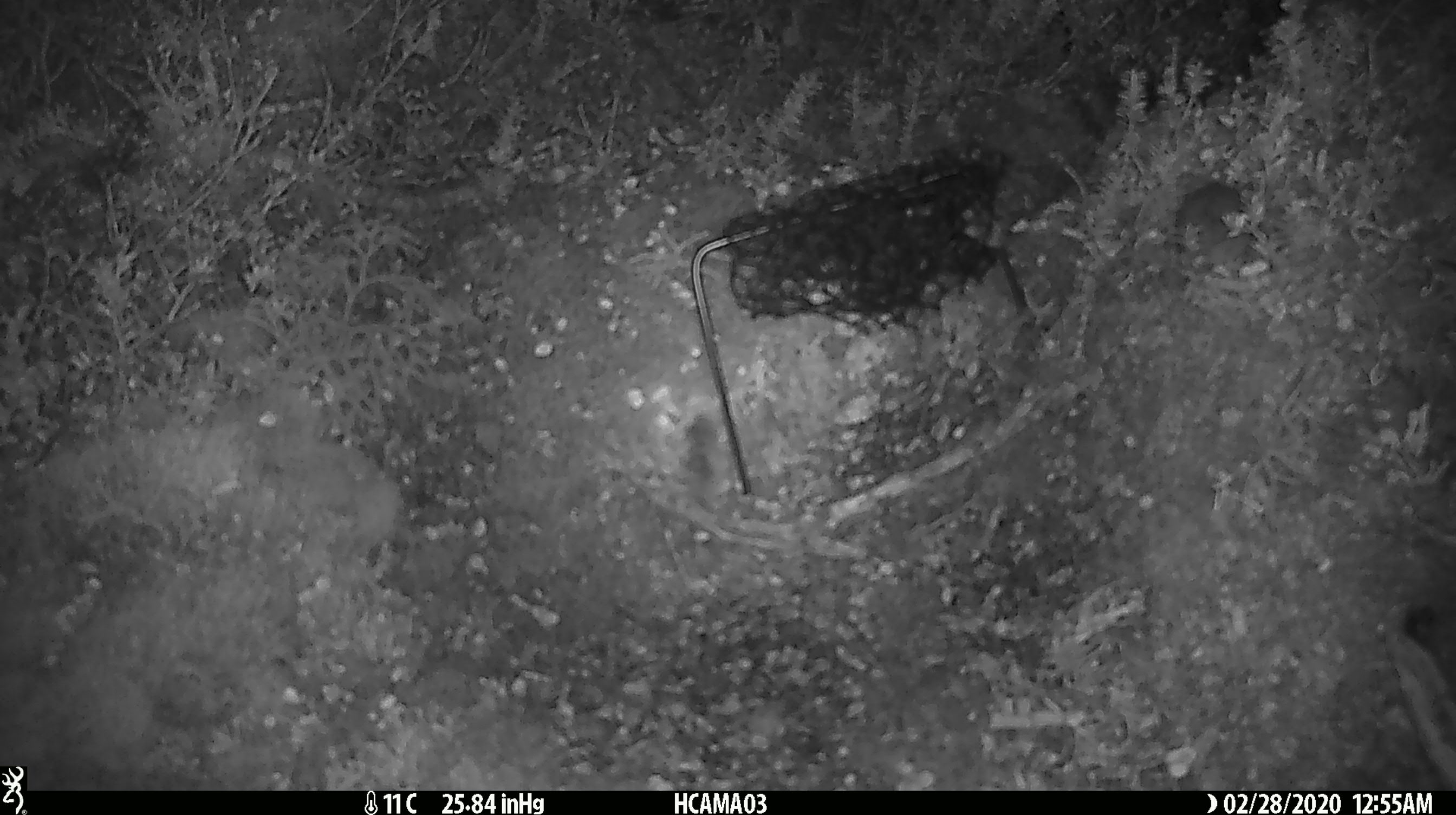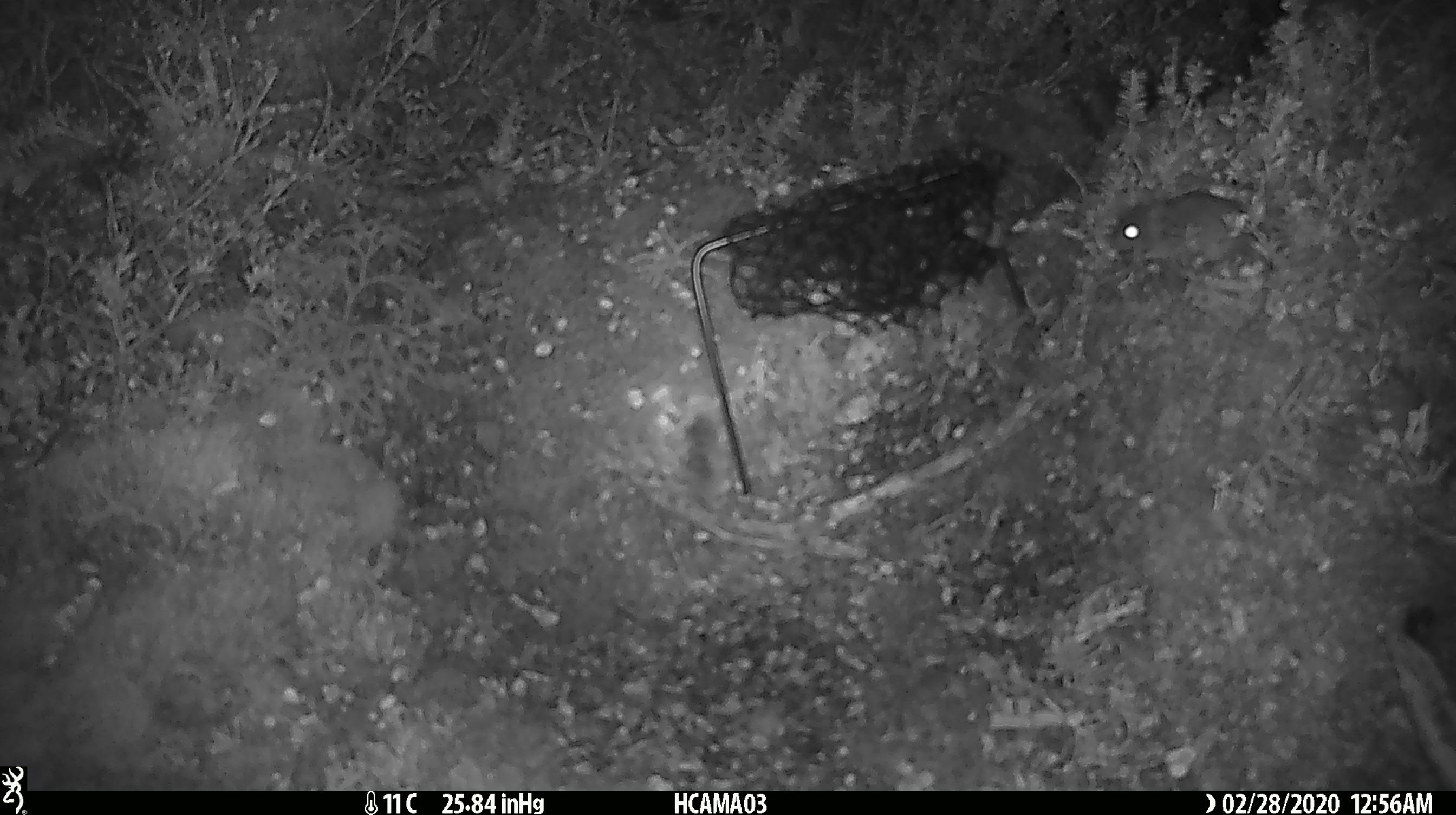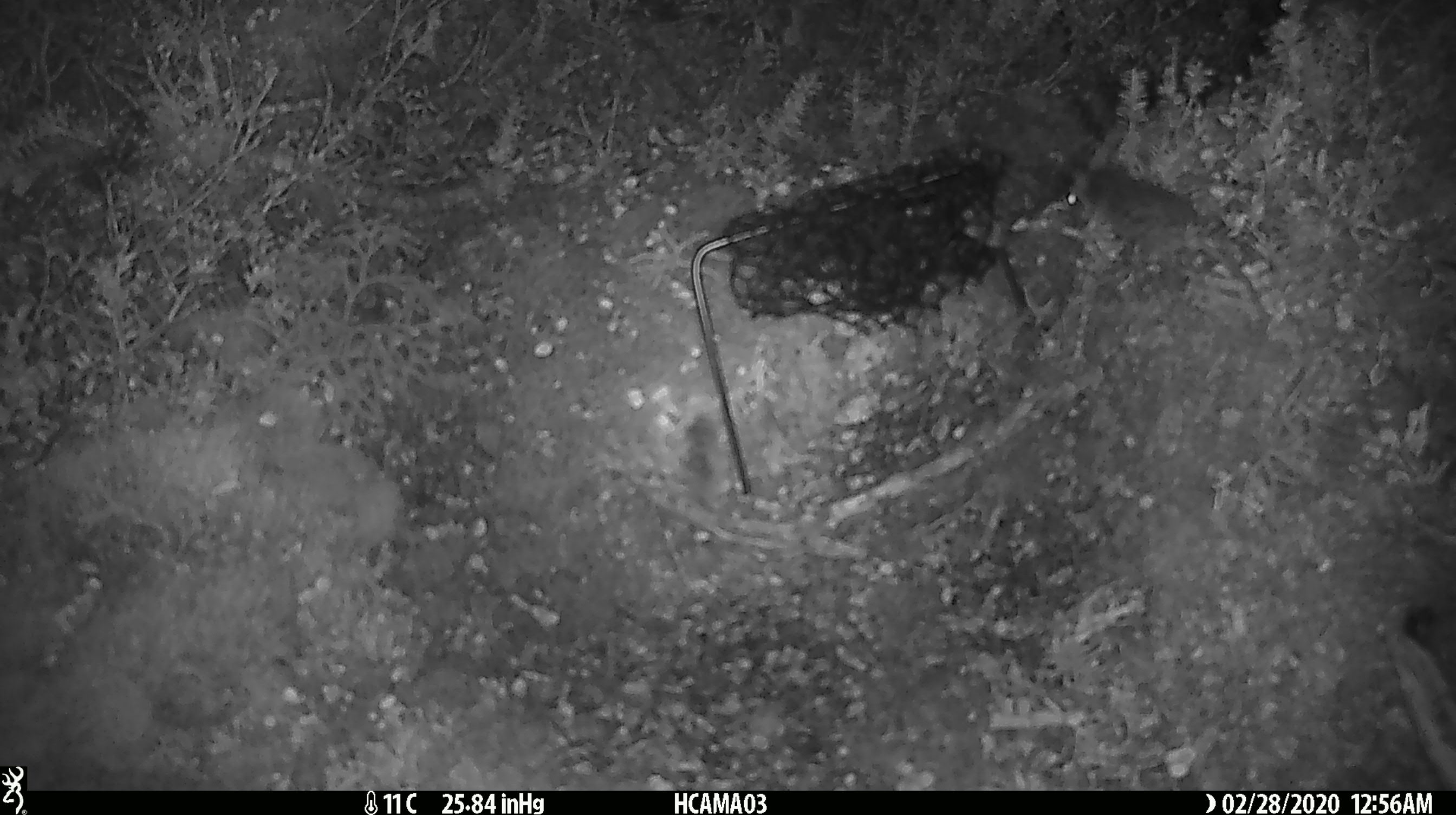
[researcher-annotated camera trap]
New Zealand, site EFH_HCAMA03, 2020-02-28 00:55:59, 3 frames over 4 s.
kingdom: Animalia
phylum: Chordata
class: Mammalia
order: Rodentia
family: Muridae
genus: Mus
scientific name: Mus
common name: mouse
Mouse (Mus).